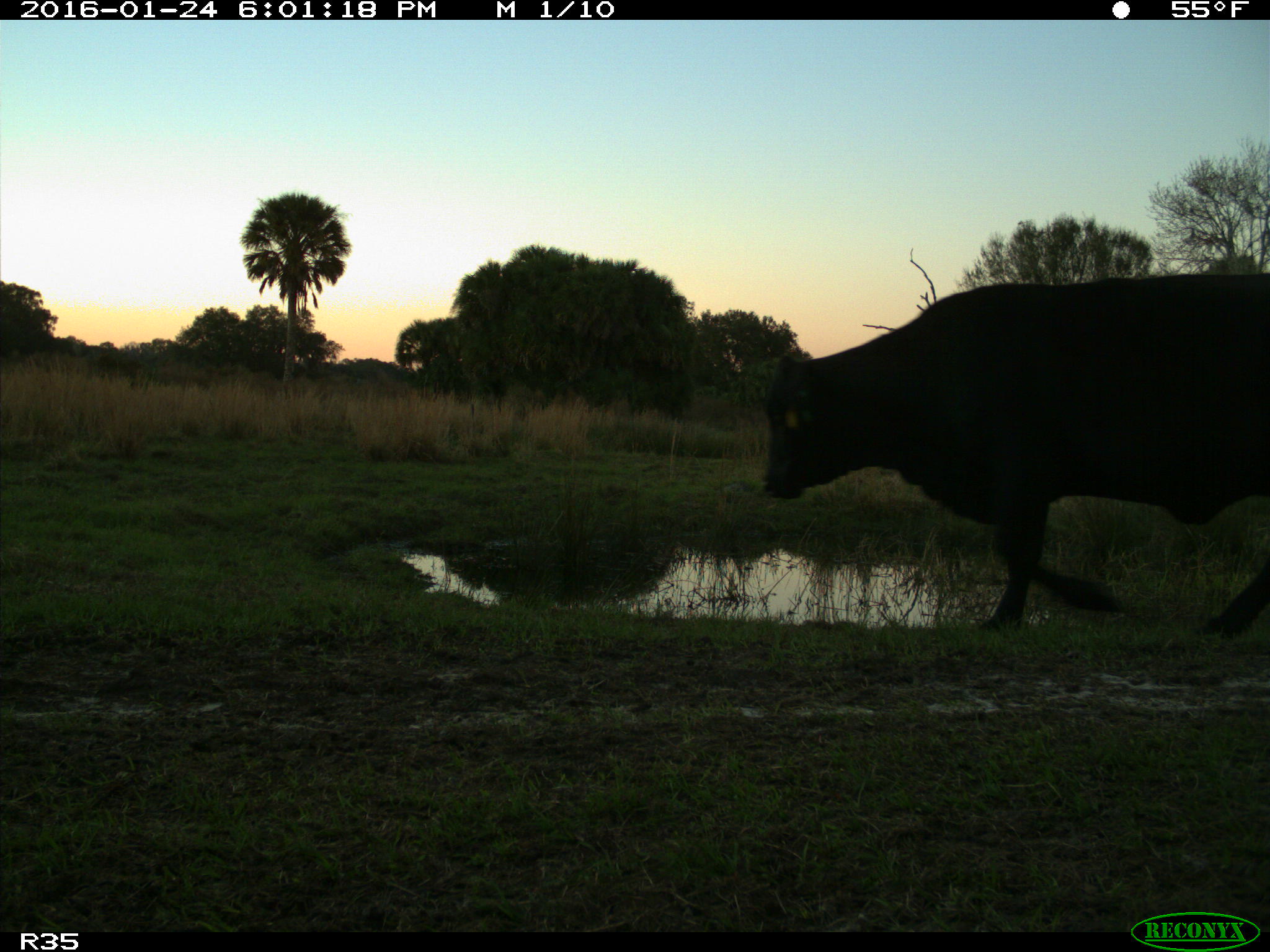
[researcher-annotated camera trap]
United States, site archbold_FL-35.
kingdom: Animalia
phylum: Chordata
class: Mammalia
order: Artiodactyla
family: Bovidae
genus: Bos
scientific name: Bos taurus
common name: domestic cow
Bos taurus (domestic cow).